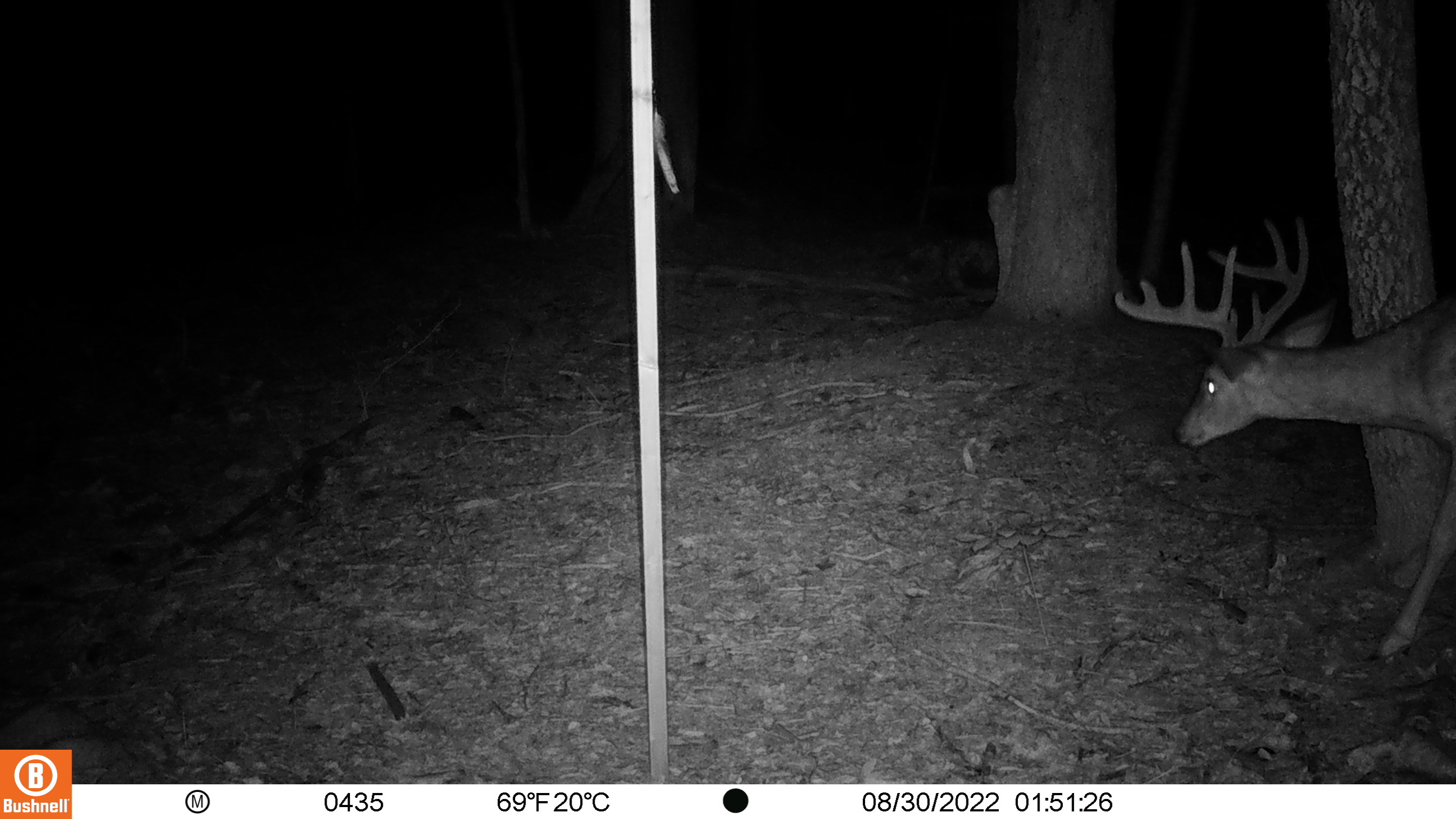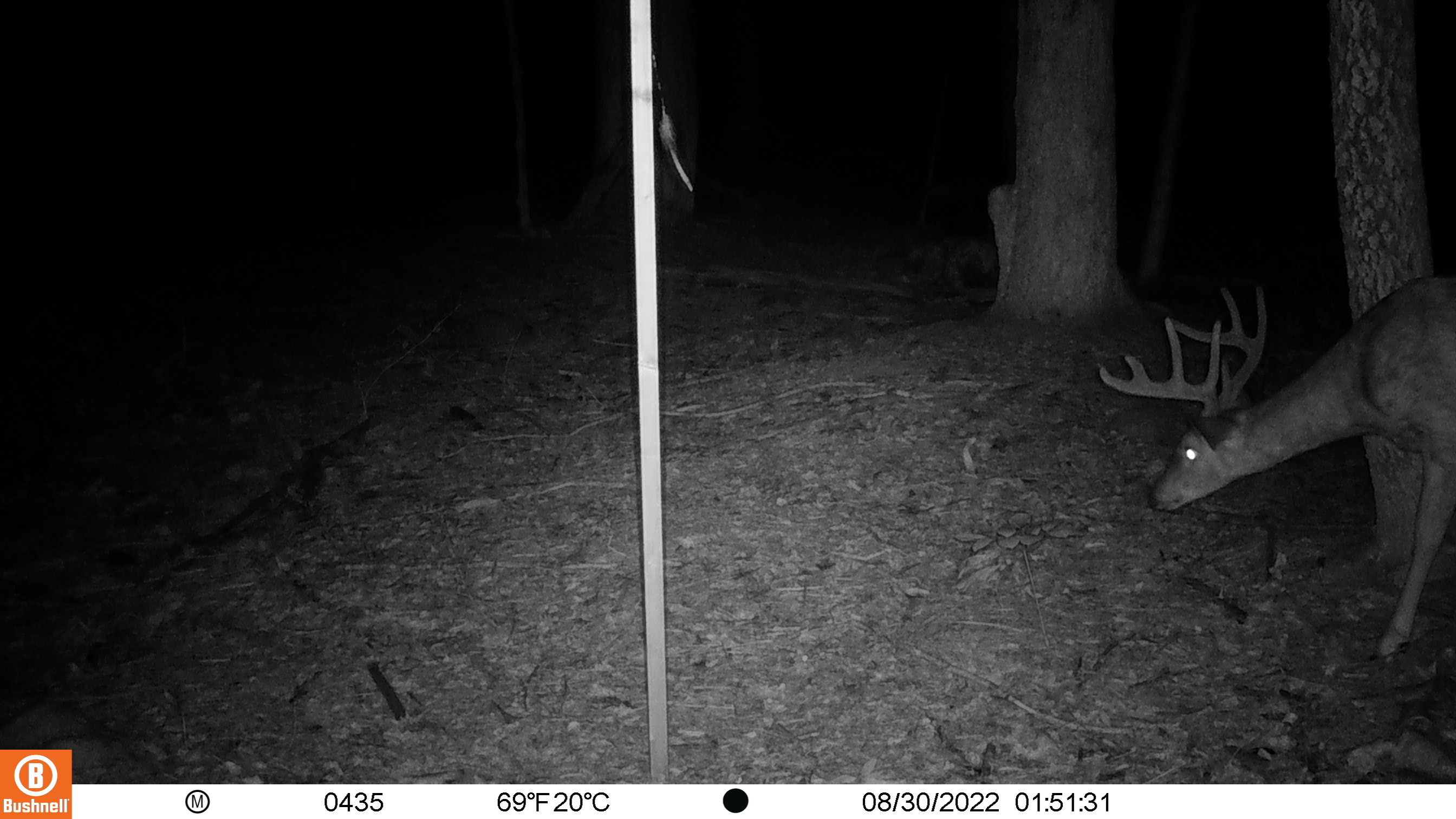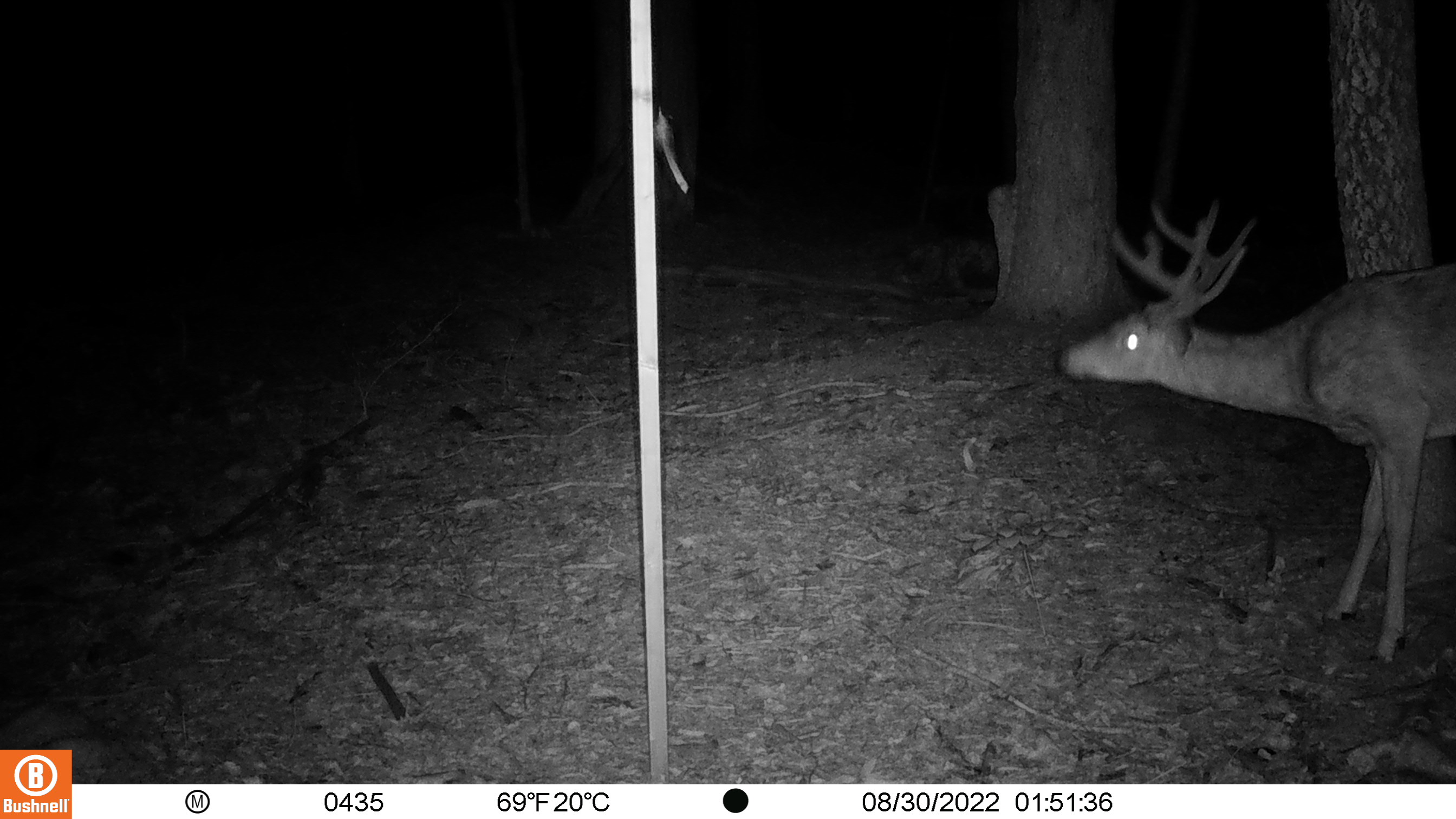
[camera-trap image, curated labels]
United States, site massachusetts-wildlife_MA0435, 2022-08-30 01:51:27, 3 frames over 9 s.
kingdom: Animalia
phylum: Chordata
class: Mammalia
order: Artiodactyla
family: Cervidae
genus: Odocoileus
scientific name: Odocoileus virginianus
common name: white-tailed deer